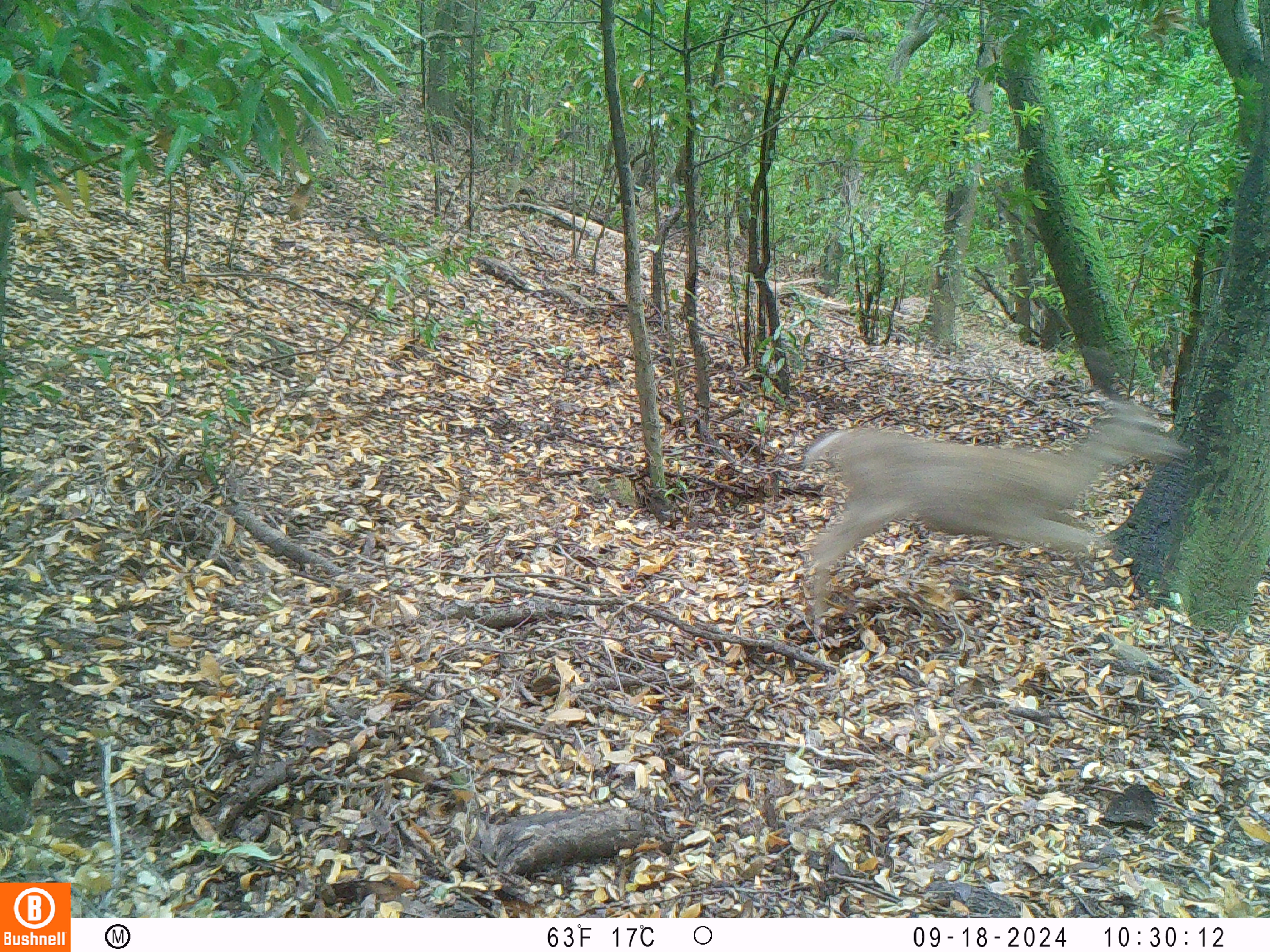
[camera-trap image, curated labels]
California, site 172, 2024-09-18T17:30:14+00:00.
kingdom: Animalia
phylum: Chordata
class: Mammalia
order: Artiodactyla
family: Cervidae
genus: Odocoileus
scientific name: Odocoileus hemionus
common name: mule deer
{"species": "mule deer (Odocoileus hemionus)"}